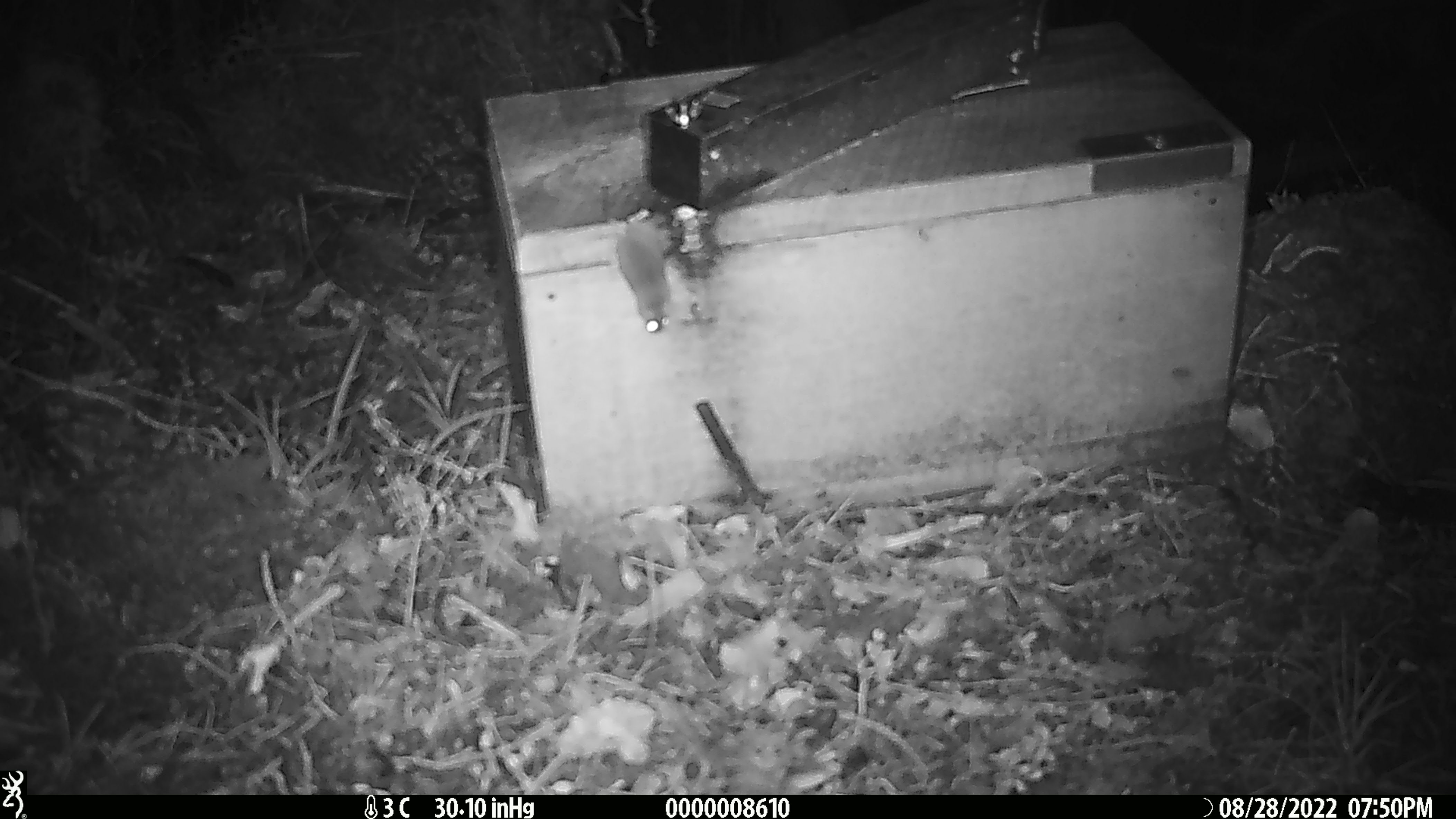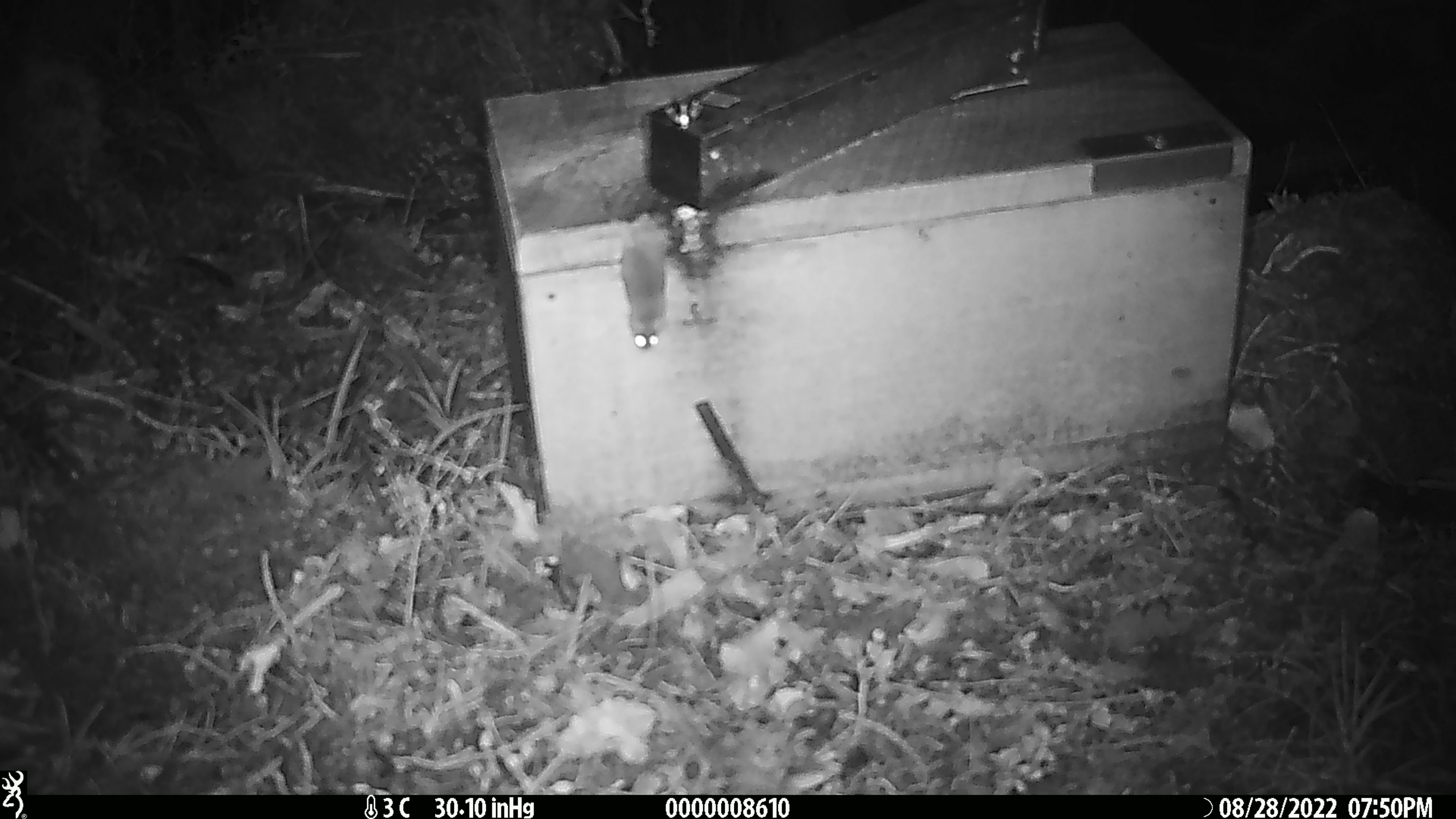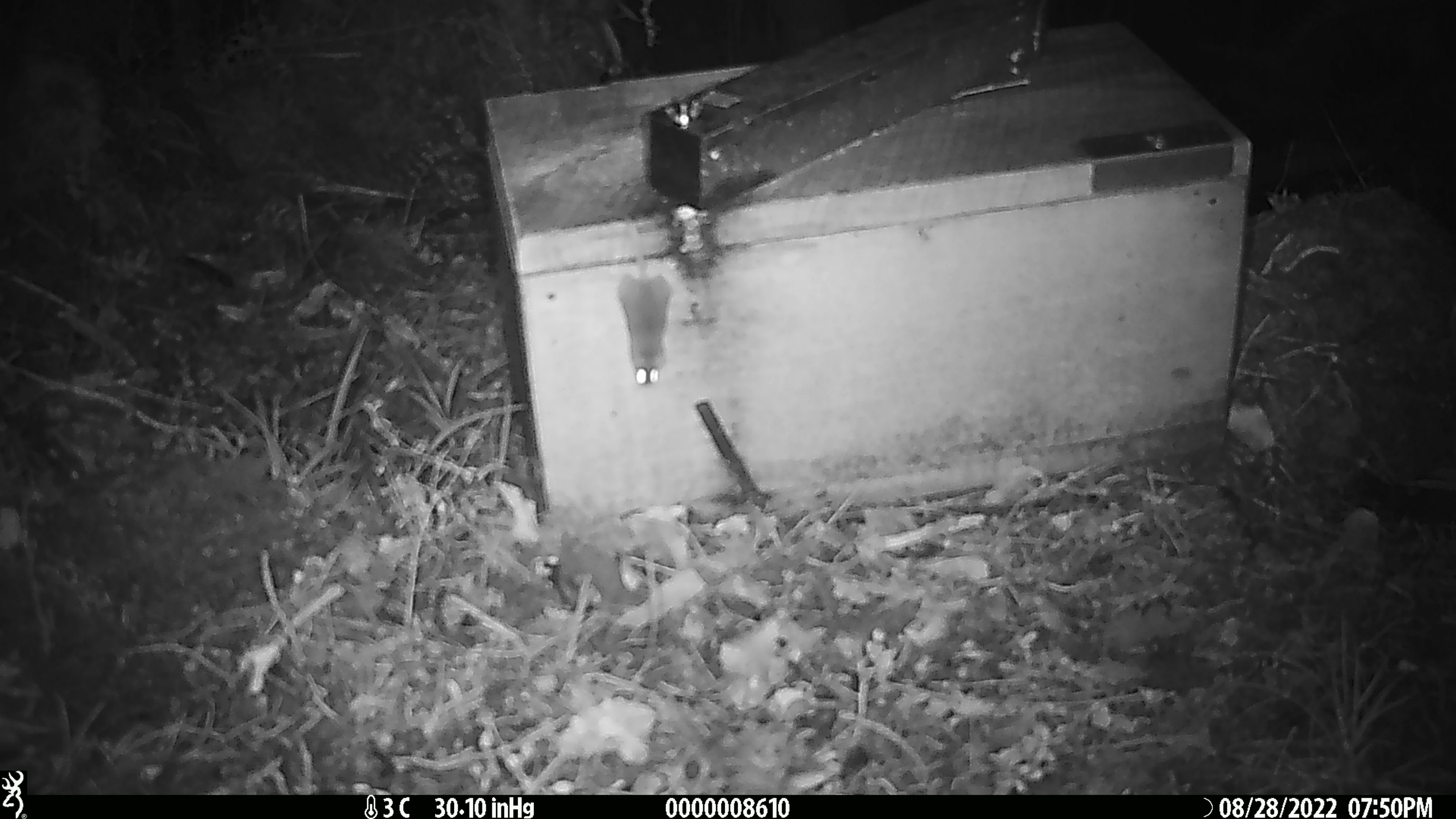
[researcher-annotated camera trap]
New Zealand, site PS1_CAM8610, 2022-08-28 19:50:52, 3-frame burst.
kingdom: Animalia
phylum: Chordata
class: Mammalia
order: Rodentia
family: Muridae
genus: Mus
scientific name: Mus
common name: mouse